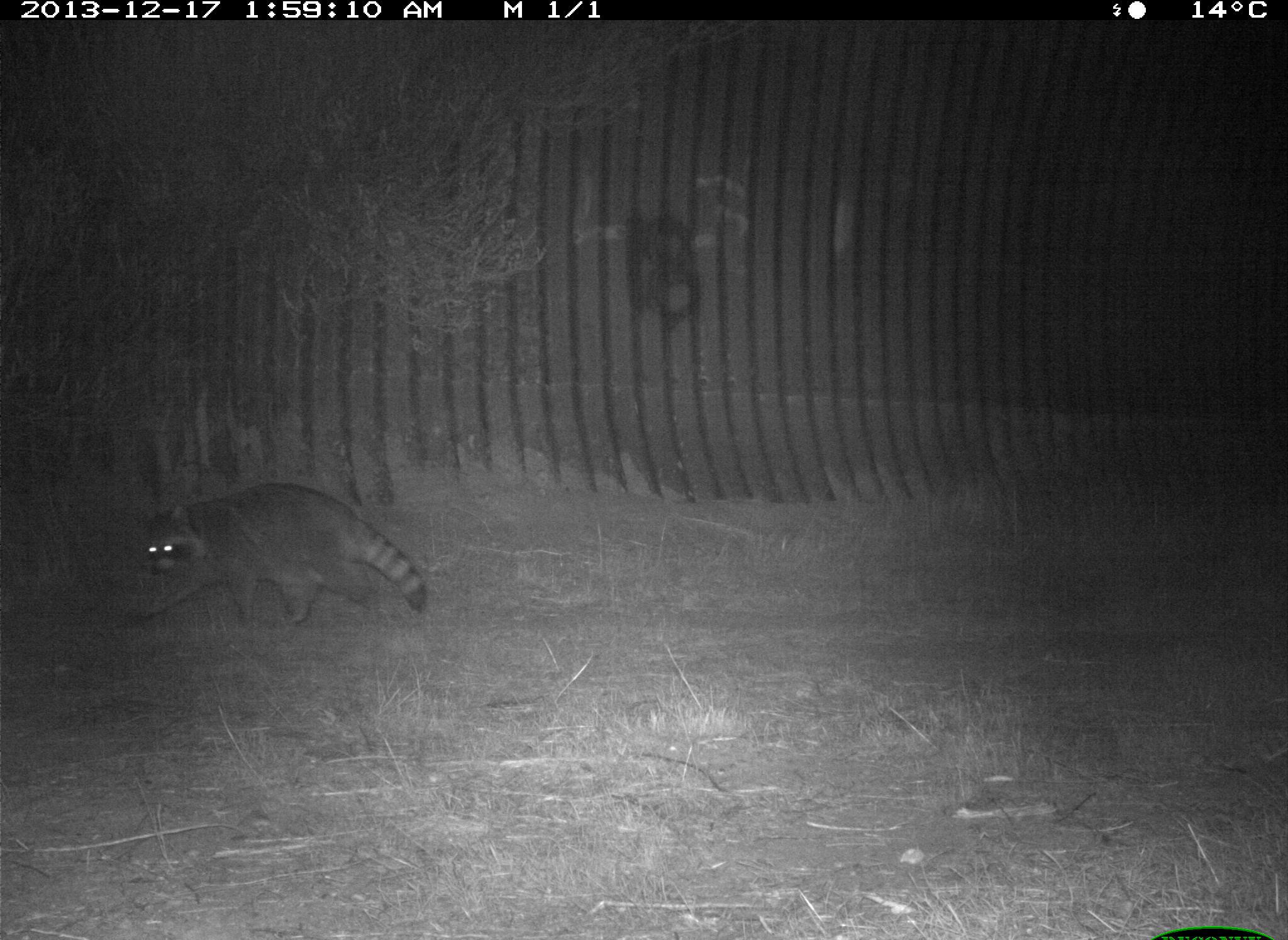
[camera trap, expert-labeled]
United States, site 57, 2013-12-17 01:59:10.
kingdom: Animalia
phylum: Chordata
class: Mammalia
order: Carnivora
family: Procyonidae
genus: Procyon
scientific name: Procyon lotor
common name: raccoon